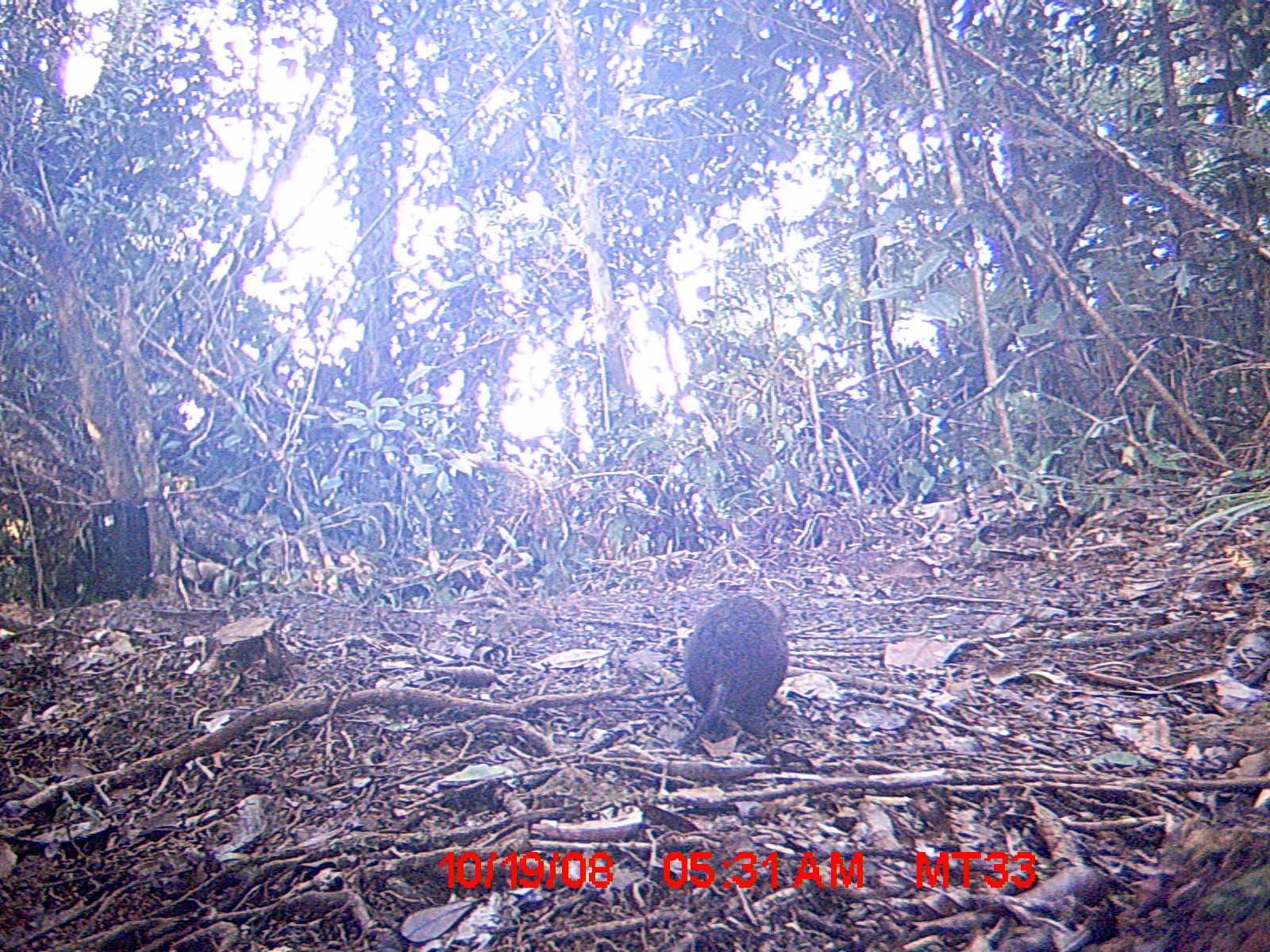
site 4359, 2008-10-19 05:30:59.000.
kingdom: Animalia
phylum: Chordata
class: Mammalia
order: Rodentia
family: Muridae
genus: Rattus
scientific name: Rattus rattus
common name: black rat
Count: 1.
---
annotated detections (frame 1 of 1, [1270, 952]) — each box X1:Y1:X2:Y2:
rattus rattus: 672:594:788:750